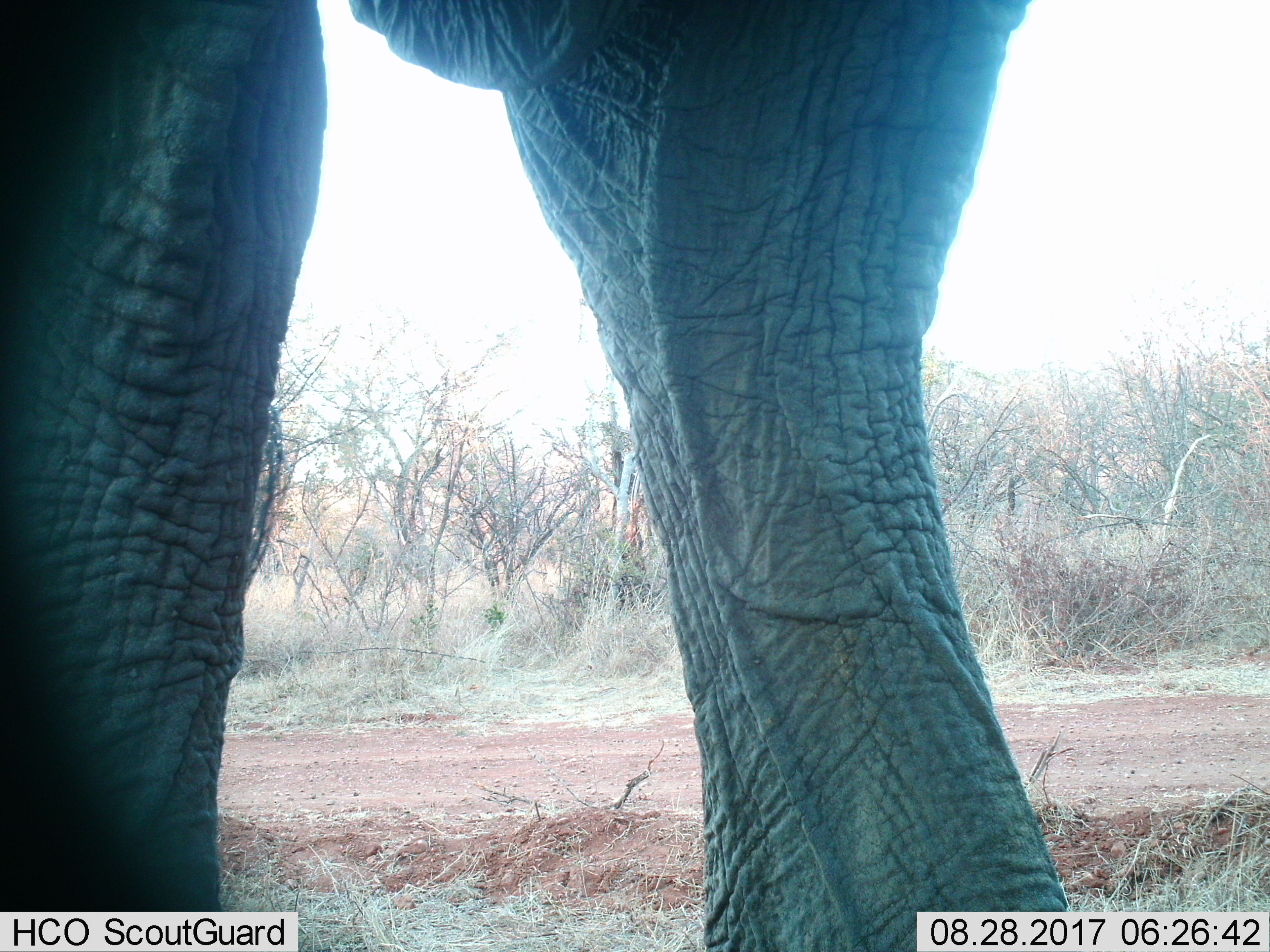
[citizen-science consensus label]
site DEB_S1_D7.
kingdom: Animalia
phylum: Chordata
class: Mammalia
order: Proboscidea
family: Elephantidae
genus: Loxodonta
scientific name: Loxodonta africana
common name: african bush elephant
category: elephant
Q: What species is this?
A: Elephant (african bush elephant) (Loxodonta africana).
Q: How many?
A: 1.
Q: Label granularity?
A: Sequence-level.